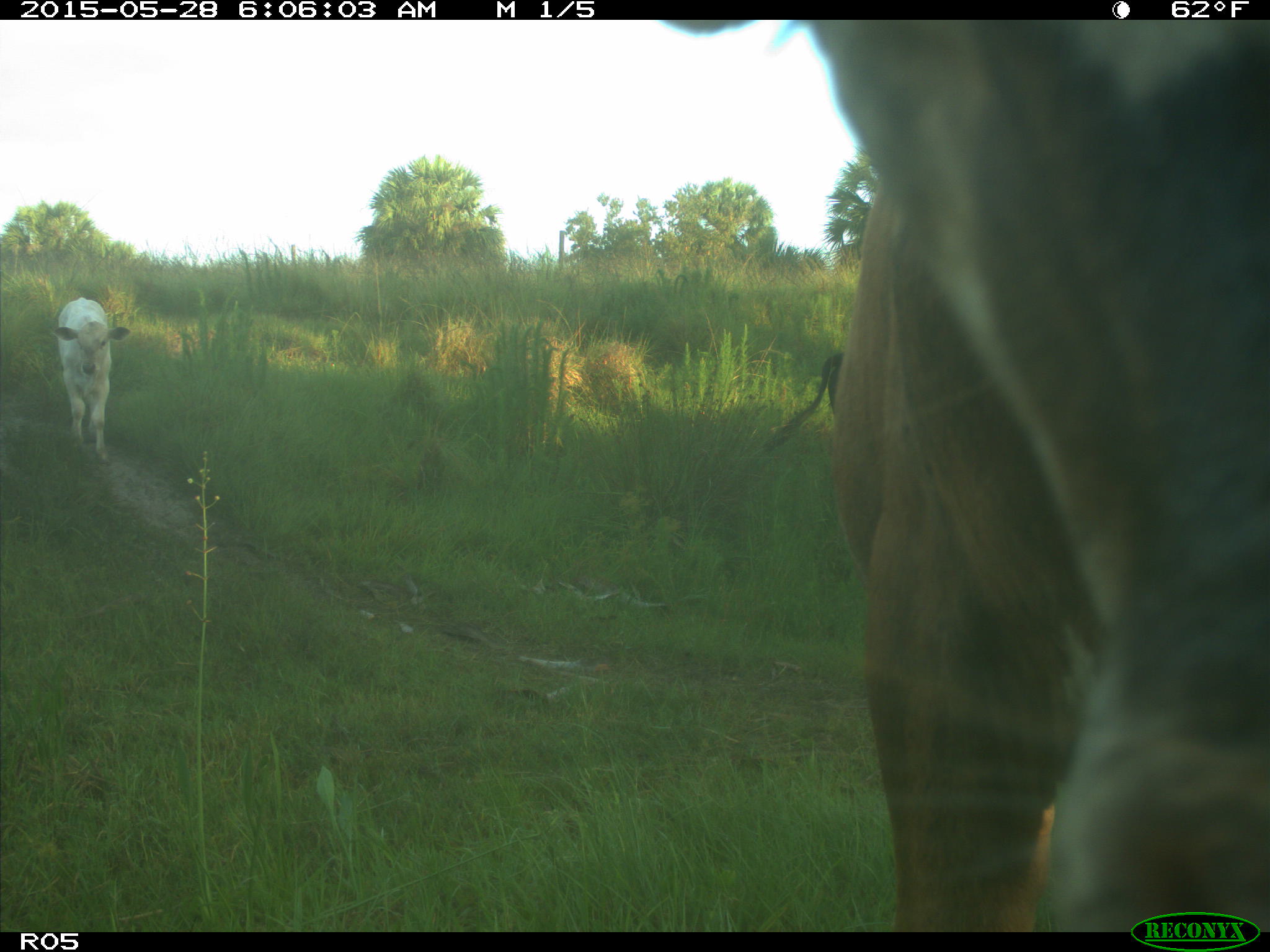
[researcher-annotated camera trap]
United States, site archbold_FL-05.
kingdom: Animalia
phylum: Chordata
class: Mammalia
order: Artiodactyla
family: Bovidae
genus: Bos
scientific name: Bos taurus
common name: domestic cow